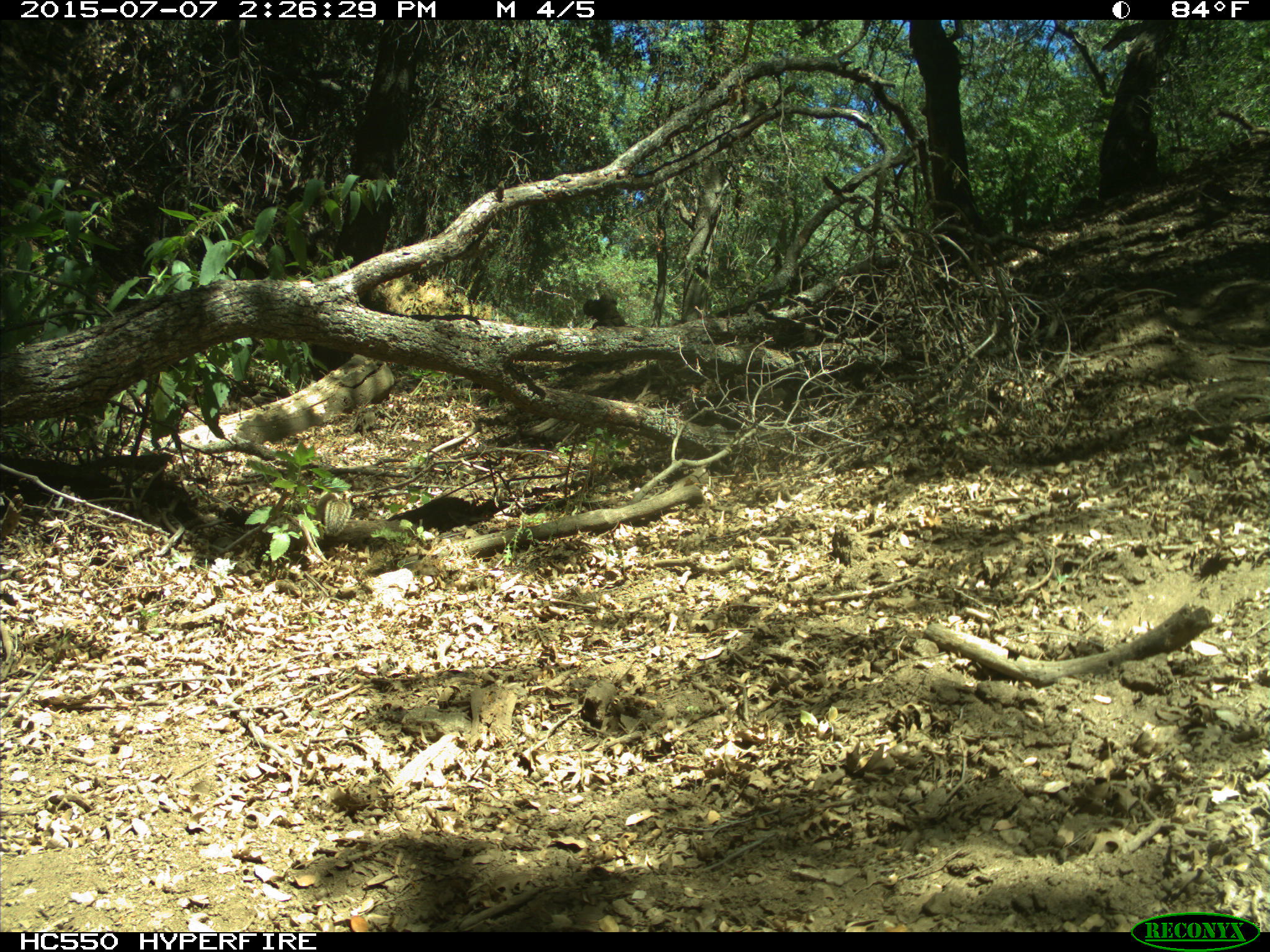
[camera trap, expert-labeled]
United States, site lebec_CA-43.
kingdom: Animalia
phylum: Chordata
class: Mammalia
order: Rodentia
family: Sciuridae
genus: Otospermophilus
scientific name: Otospermophilus beecheyi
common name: california ground squirrel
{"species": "Otospermophilus beecheyi (california ground squirrel)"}